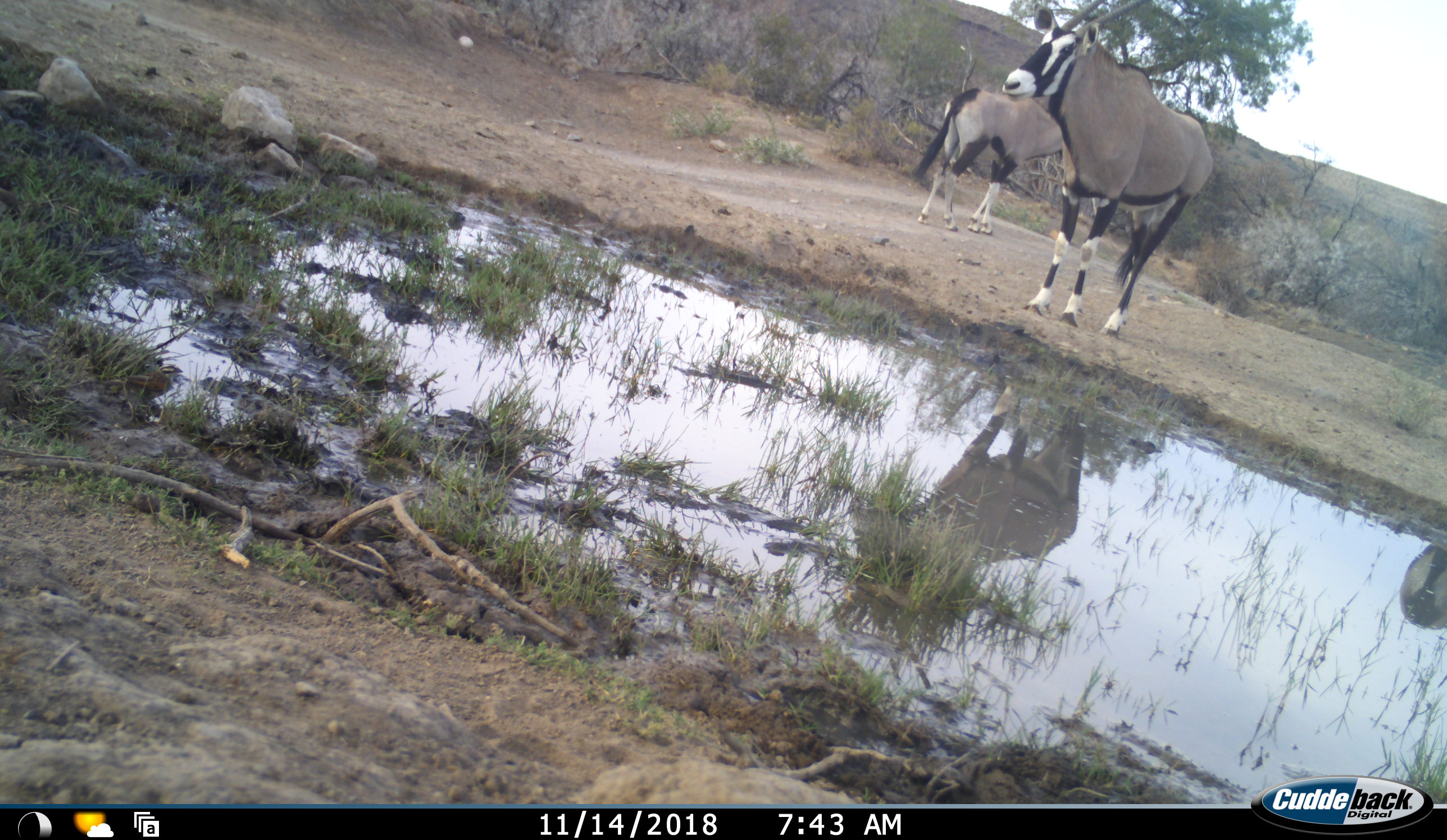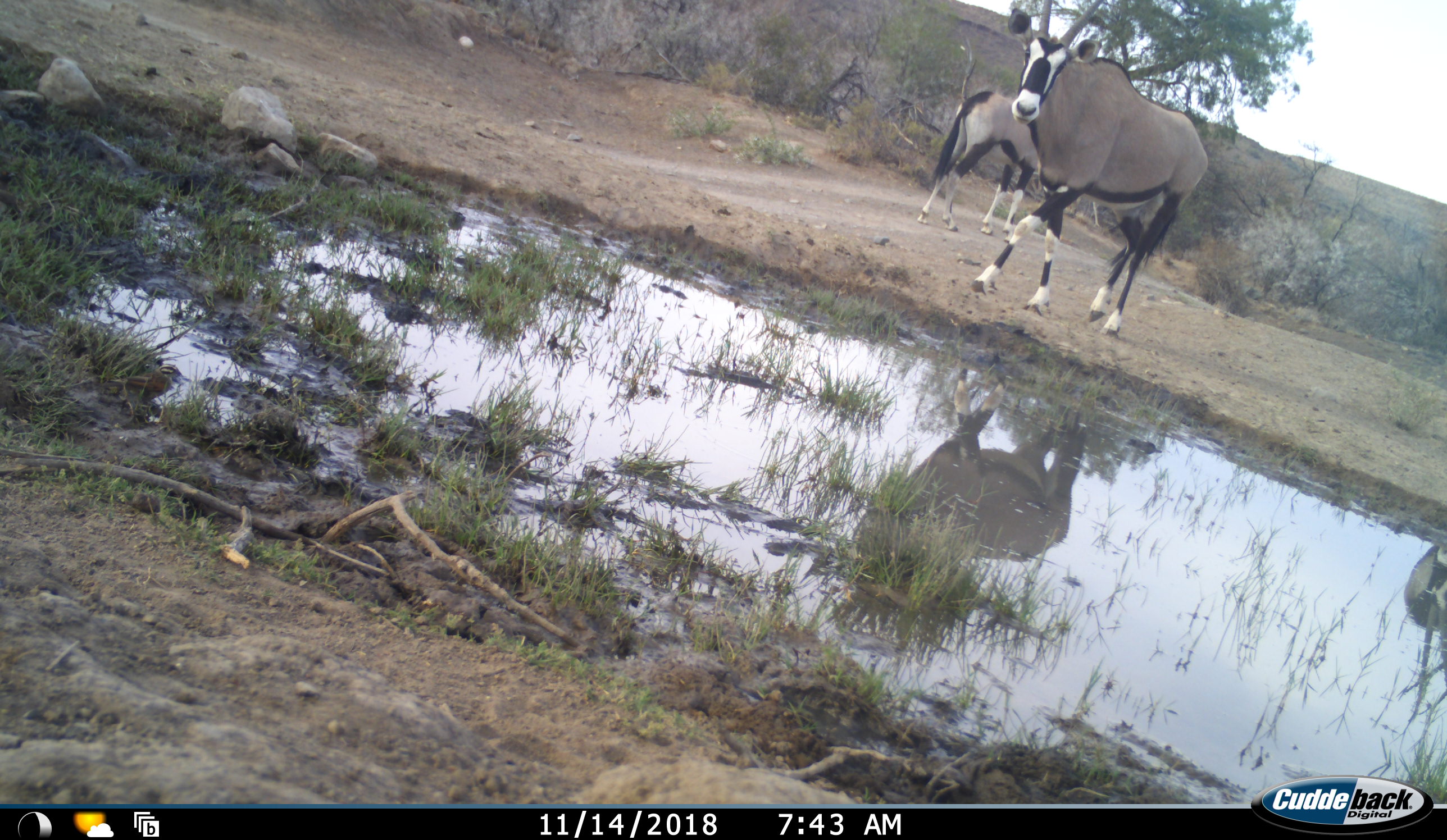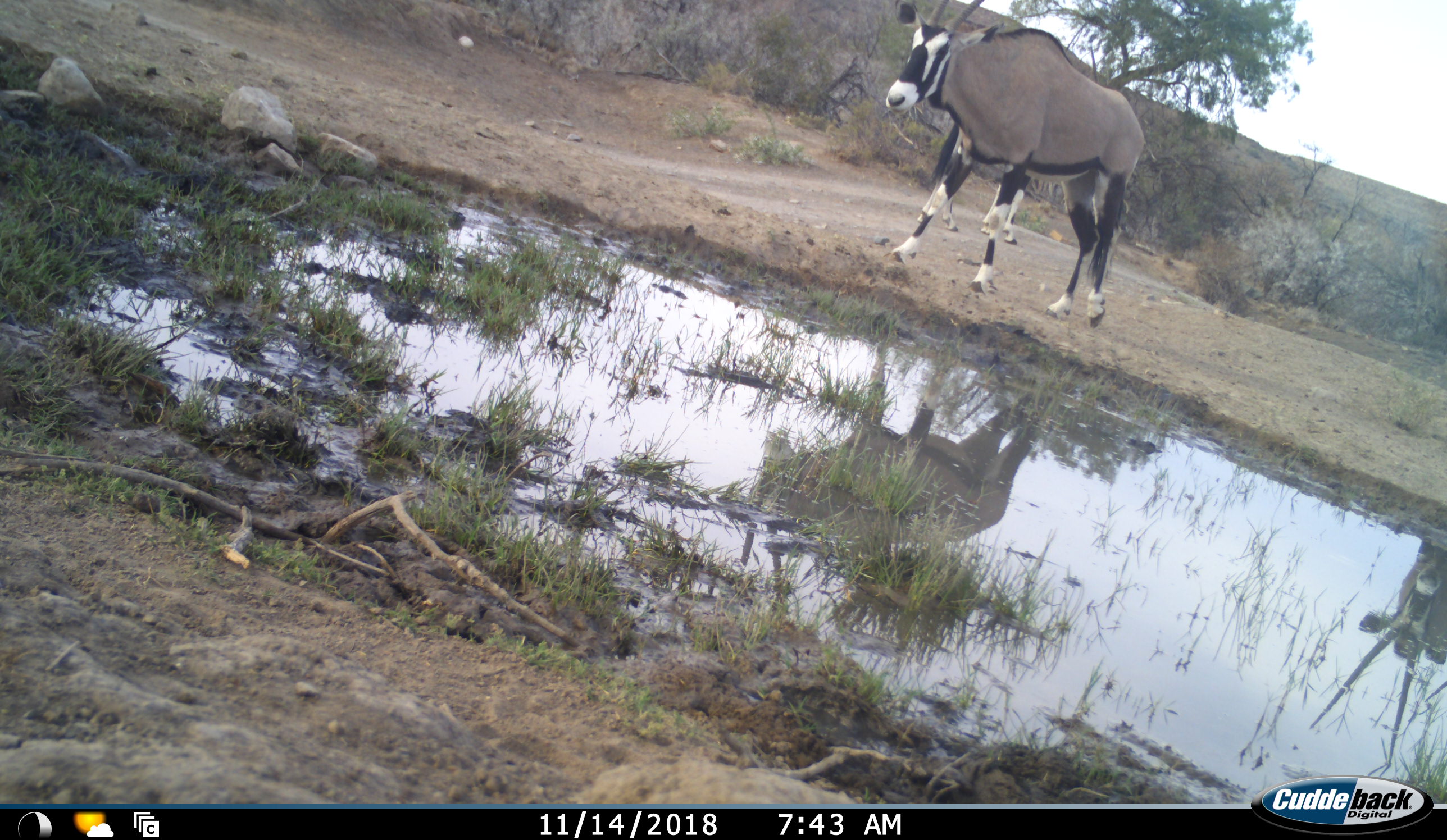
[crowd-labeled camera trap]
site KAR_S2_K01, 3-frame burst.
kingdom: Animalia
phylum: Chordata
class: Mammalia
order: Artiodactyla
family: Bovidae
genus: Oryx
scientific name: Oryx gazella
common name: gemsbok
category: oryx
Oryx (gemsbok) (Oryx gazella), count 3. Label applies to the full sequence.